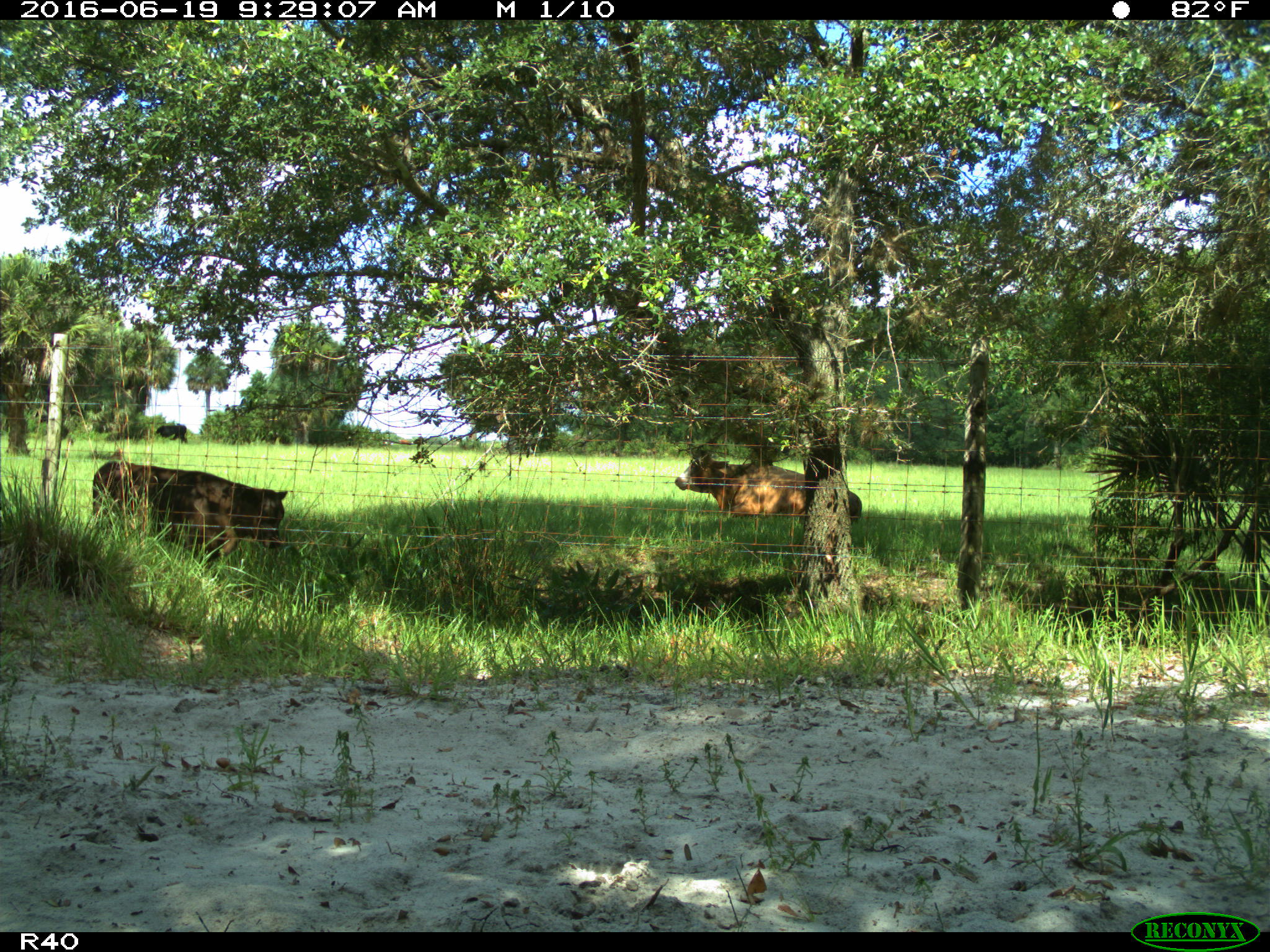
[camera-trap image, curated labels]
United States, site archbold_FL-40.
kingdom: Animalia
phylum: Chordata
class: Mammalia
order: Artiodactyla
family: Bovidae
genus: Bos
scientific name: Bos taurus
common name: domestic cow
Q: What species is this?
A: Bos taurus (domestic cow).